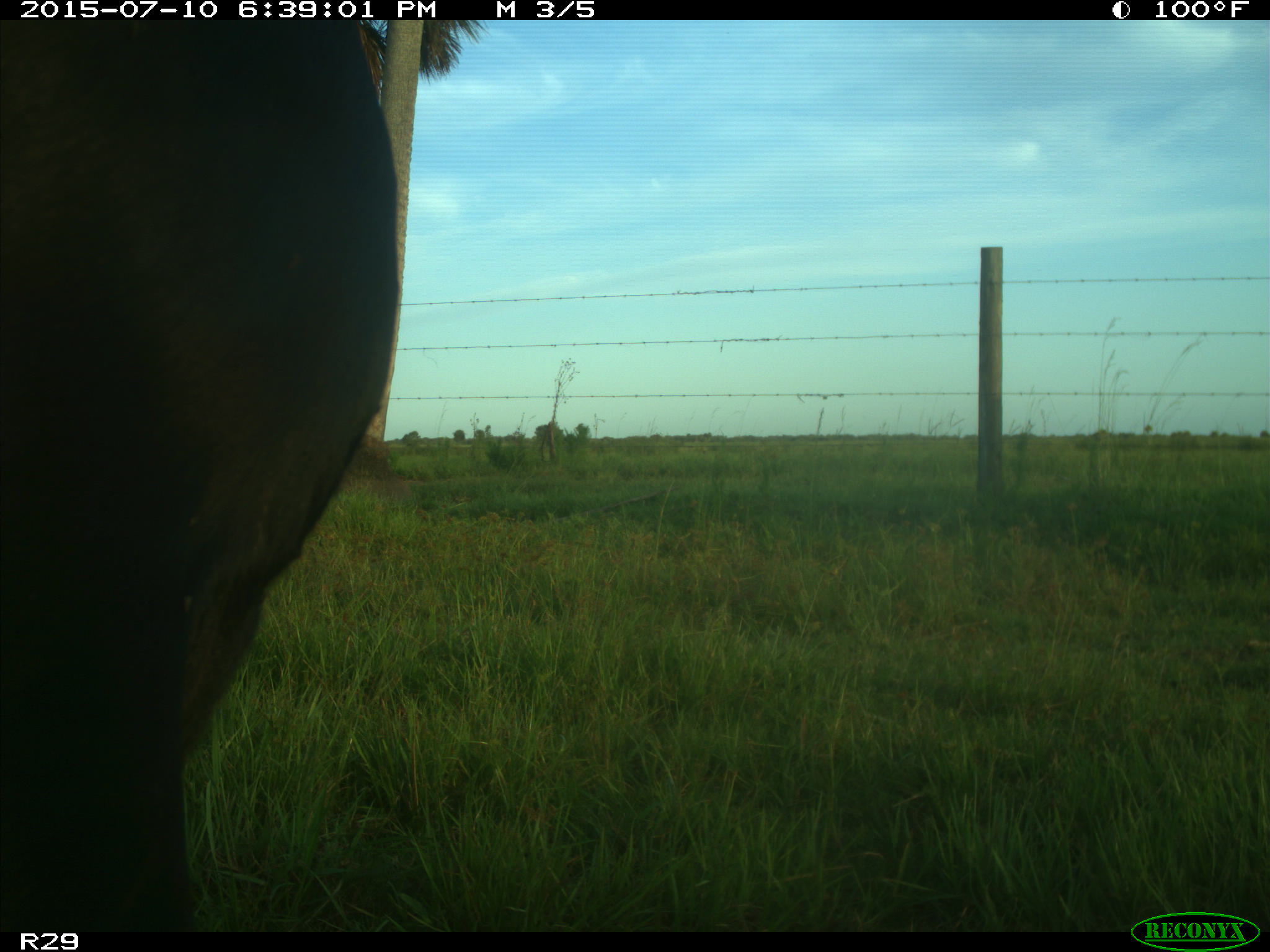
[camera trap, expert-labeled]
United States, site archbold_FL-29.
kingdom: Animalia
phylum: Chordata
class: Mammalia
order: Artiodactyla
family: Bovidae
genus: Bos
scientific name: Bos taurus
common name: domestic cow